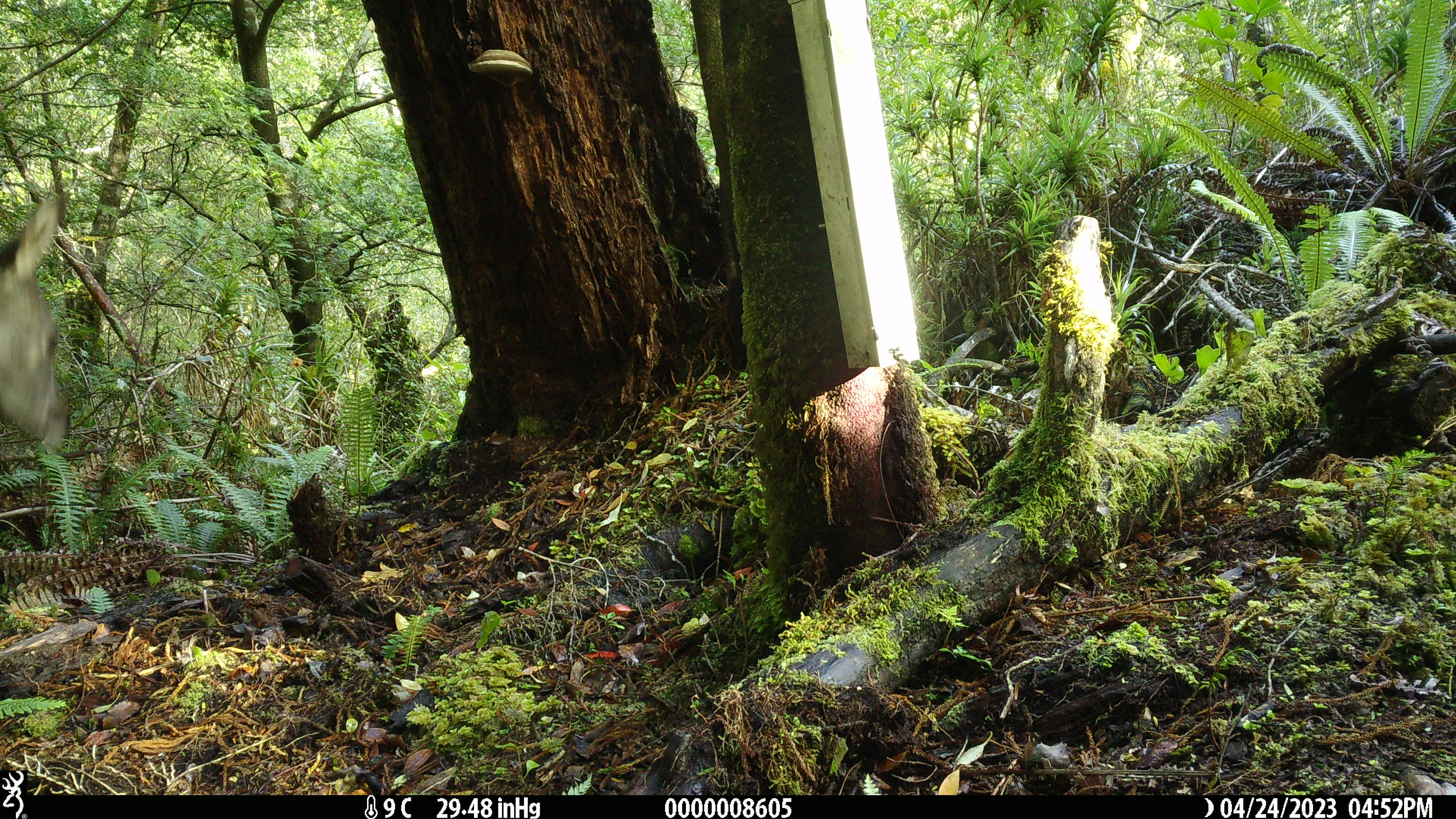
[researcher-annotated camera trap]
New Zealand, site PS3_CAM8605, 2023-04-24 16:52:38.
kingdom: Animalia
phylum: Chordata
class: Mammalia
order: Artiodactyla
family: Cervidae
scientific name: Cervidae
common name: deer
Deer (Cervidae).